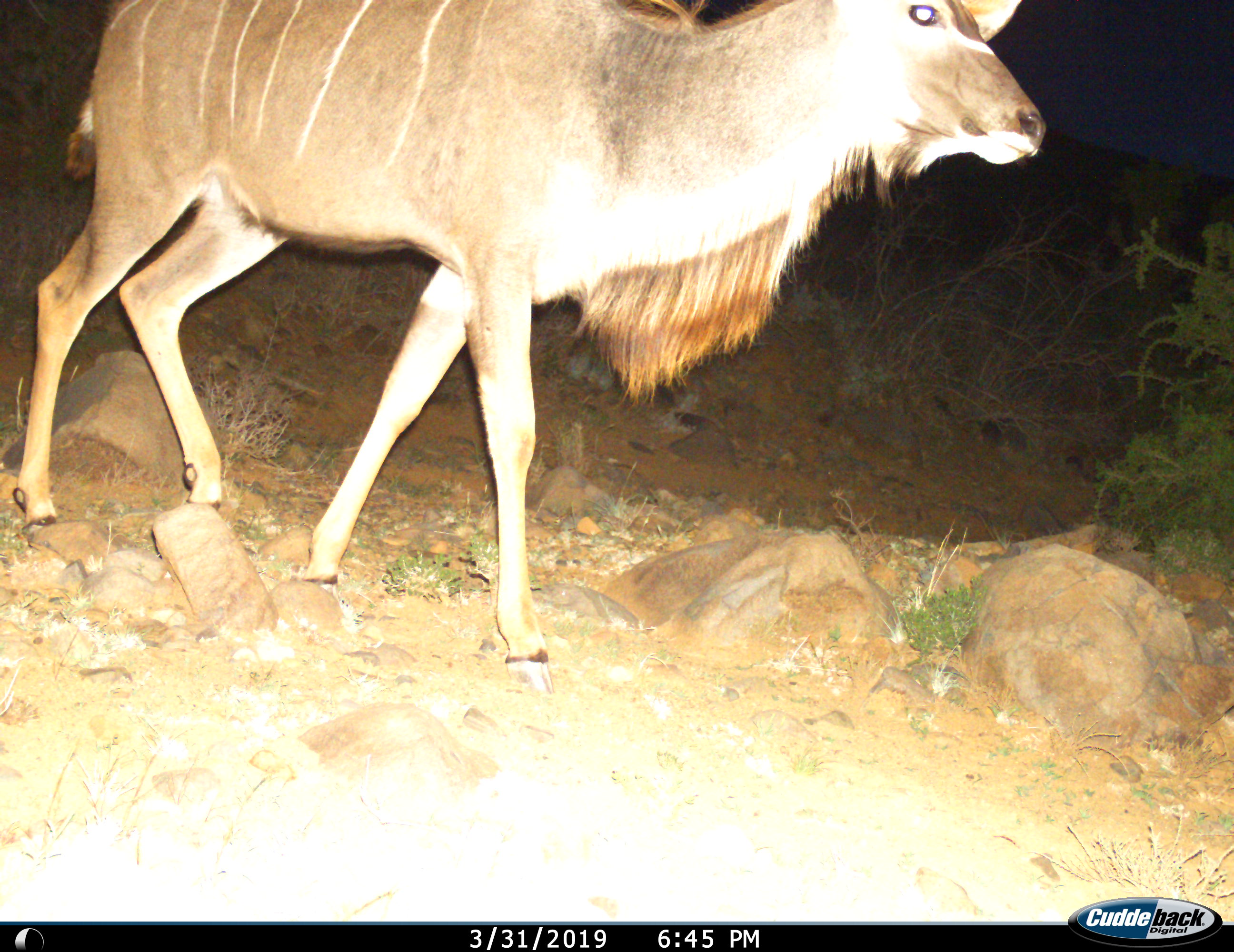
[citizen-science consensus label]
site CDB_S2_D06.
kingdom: Animalia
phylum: Chordata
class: Mammalia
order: Artiodactyla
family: Bovidae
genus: Tragelaphus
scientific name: Tragelaphus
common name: kudu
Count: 1.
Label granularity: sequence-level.